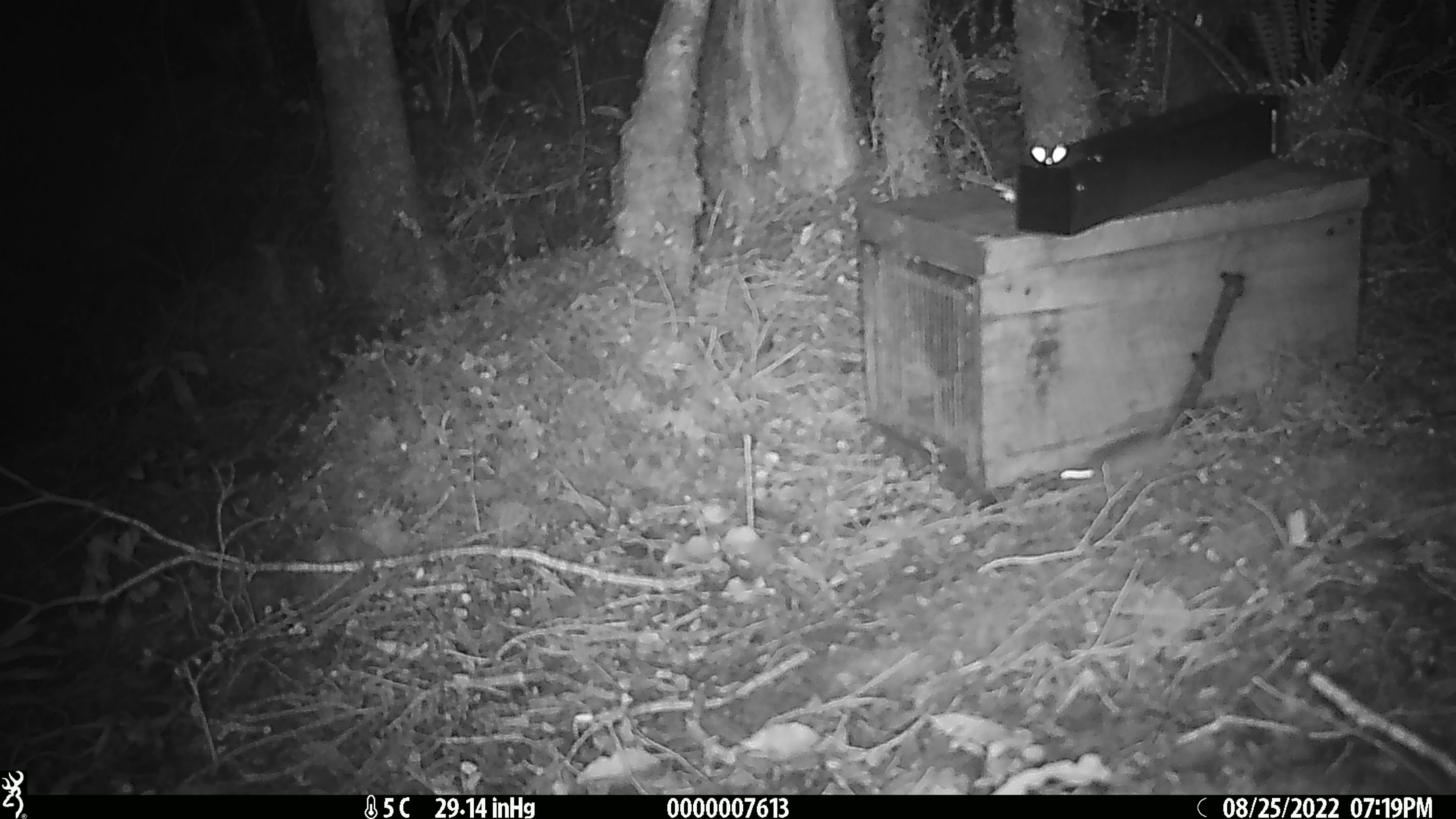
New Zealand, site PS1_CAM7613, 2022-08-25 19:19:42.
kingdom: Animalia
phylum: Chordata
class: Mammalia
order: Rodentia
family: Muridae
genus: Mus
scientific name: Mus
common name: mouse